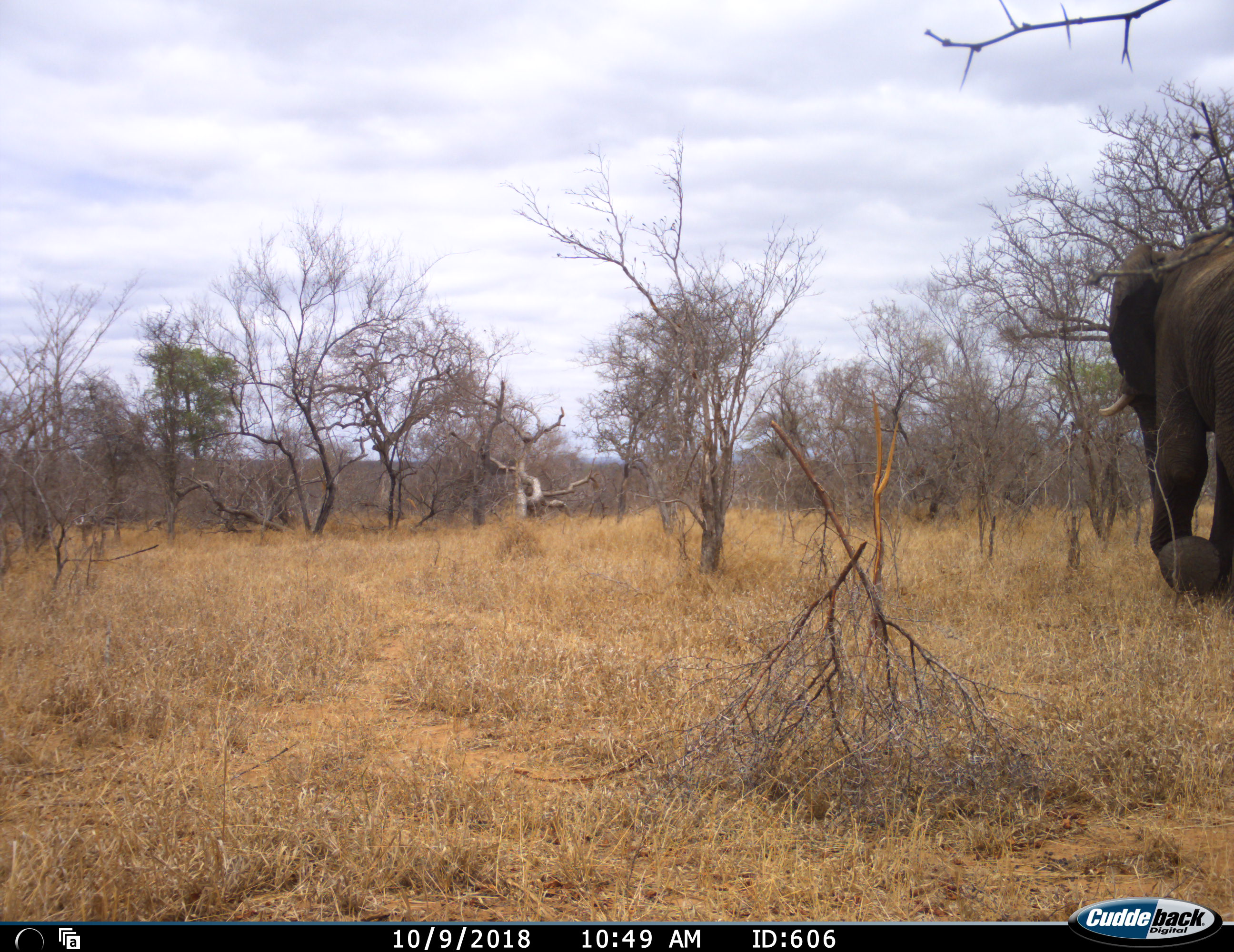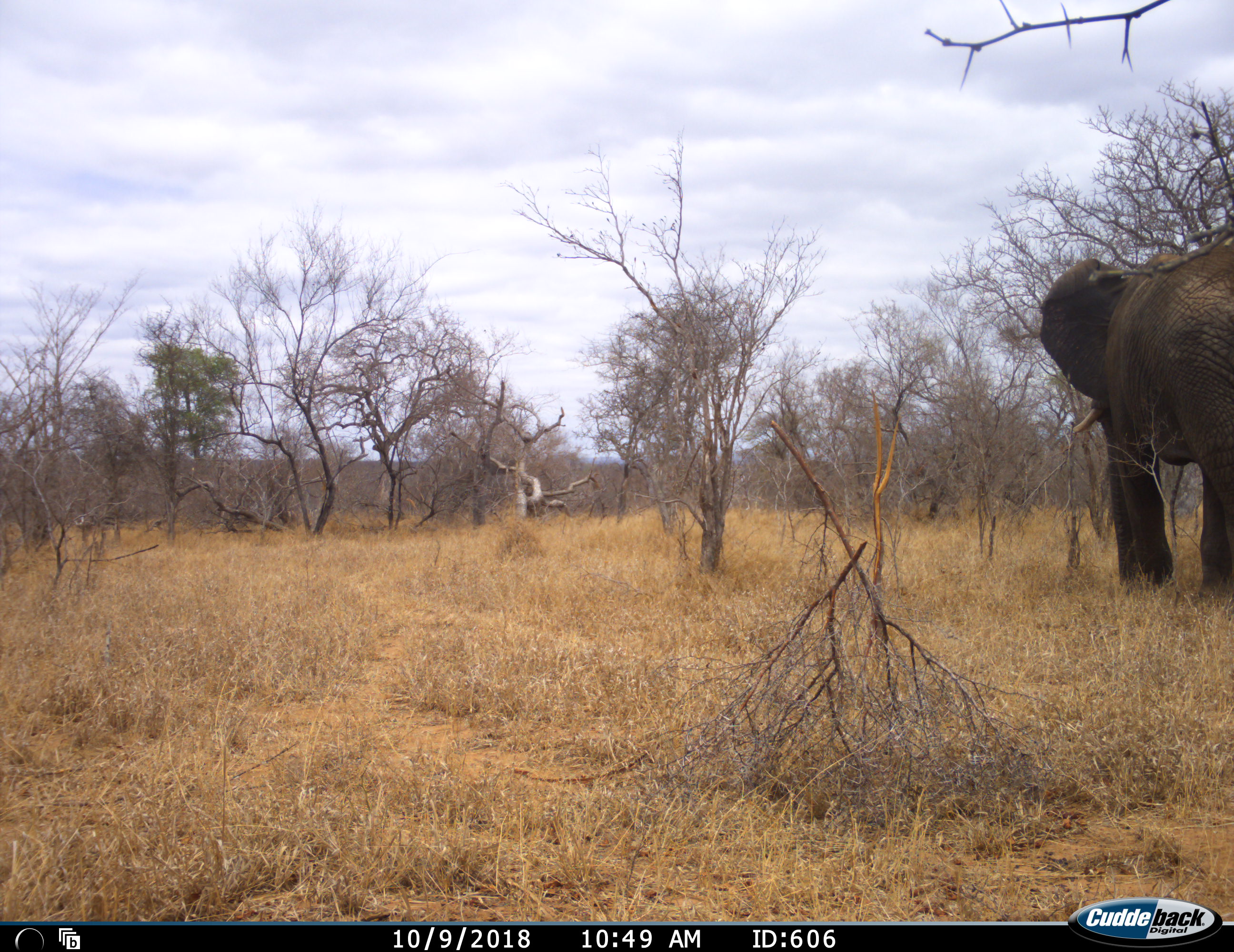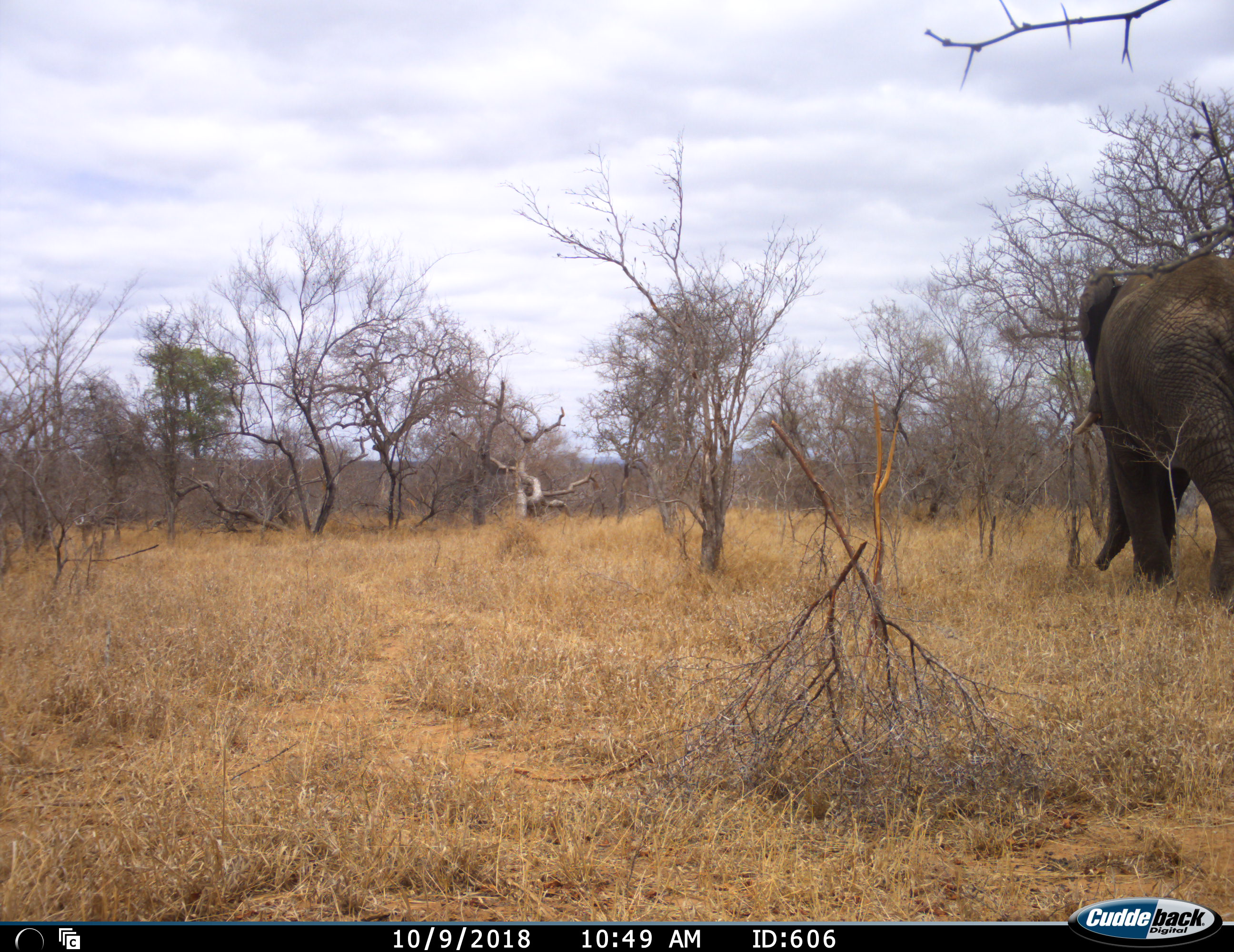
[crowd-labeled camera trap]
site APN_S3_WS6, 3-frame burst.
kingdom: Animalia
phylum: Chordata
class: Mammalia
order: Proboscidea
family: Elephantidae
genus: Loxodonta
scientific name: Loxodonta africana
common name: african bush elephant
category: elephant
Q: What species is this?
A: Elephant (african bush elephant) (Loxodonta africana).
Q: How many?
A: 1.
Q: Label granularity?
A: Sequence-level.